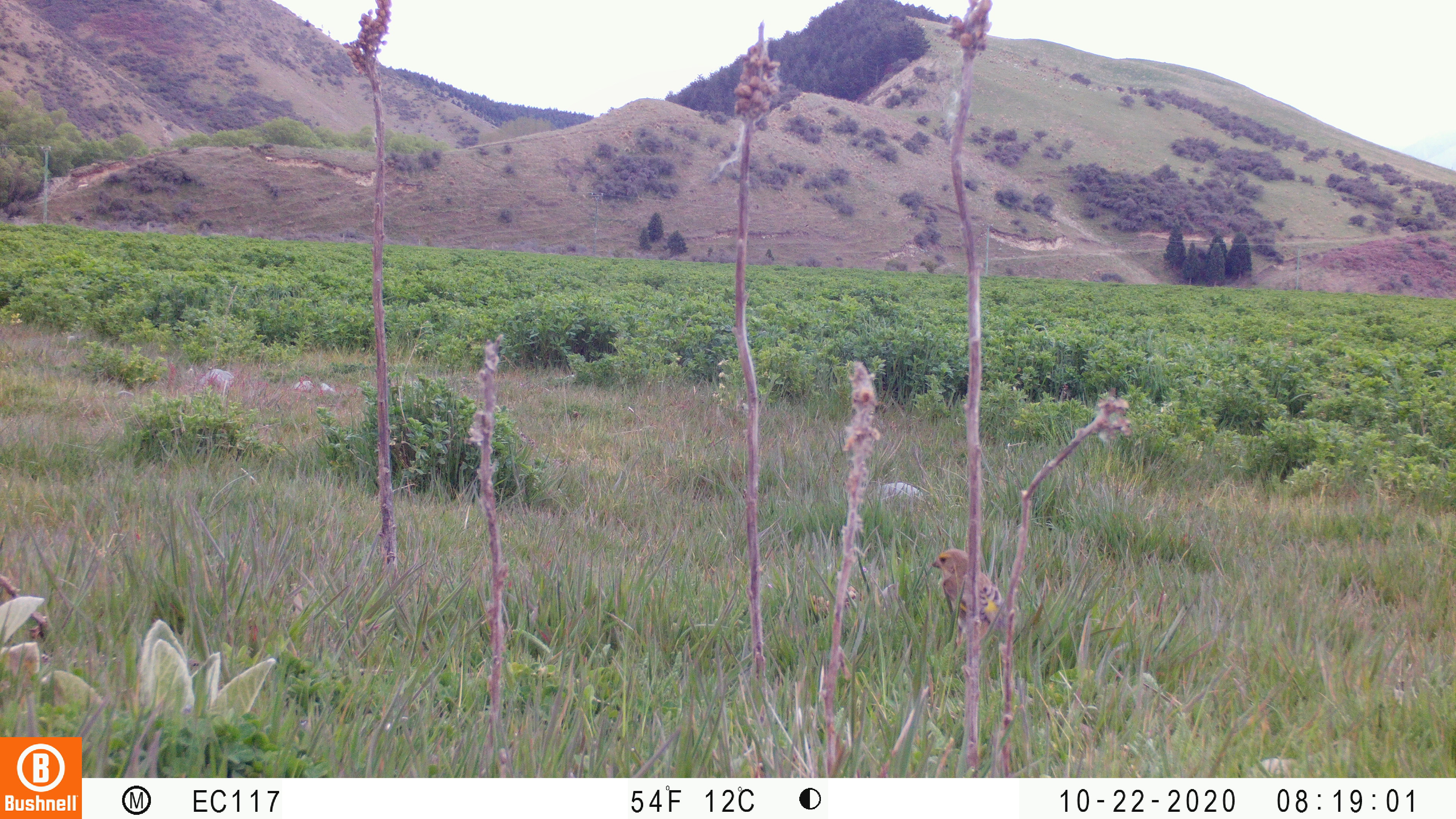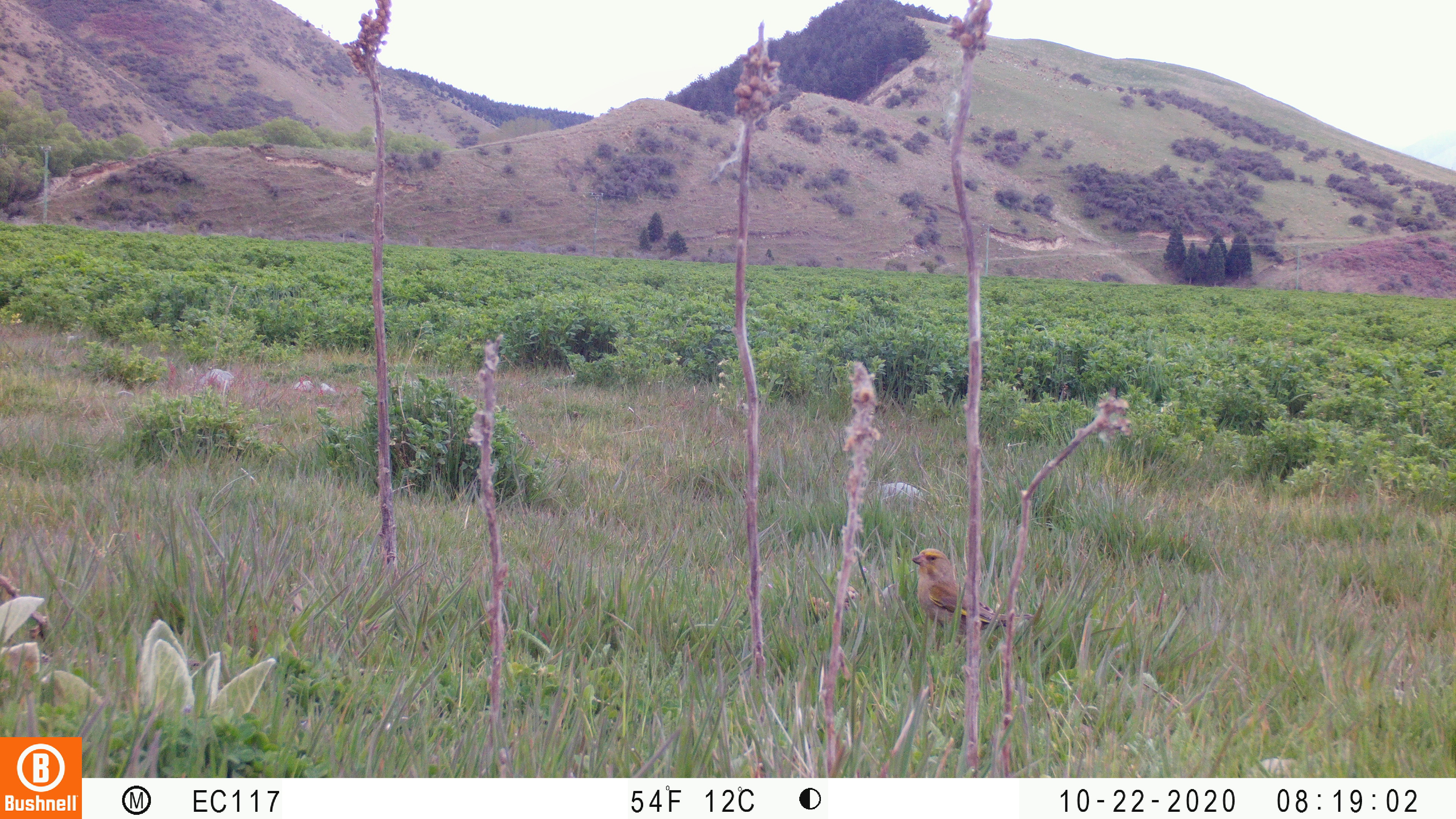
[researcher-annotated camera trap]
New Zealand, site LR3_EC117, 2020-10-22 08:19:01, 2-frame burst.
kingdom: Animalia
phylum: Chordata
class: Aves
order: Passeriformes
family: Fringillidae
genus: Carduelis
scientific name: Carduelis carduelis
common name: european goldfinch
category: goldfinch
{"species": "goldfinch (european goldfinch) (Carduelis carduelis)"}